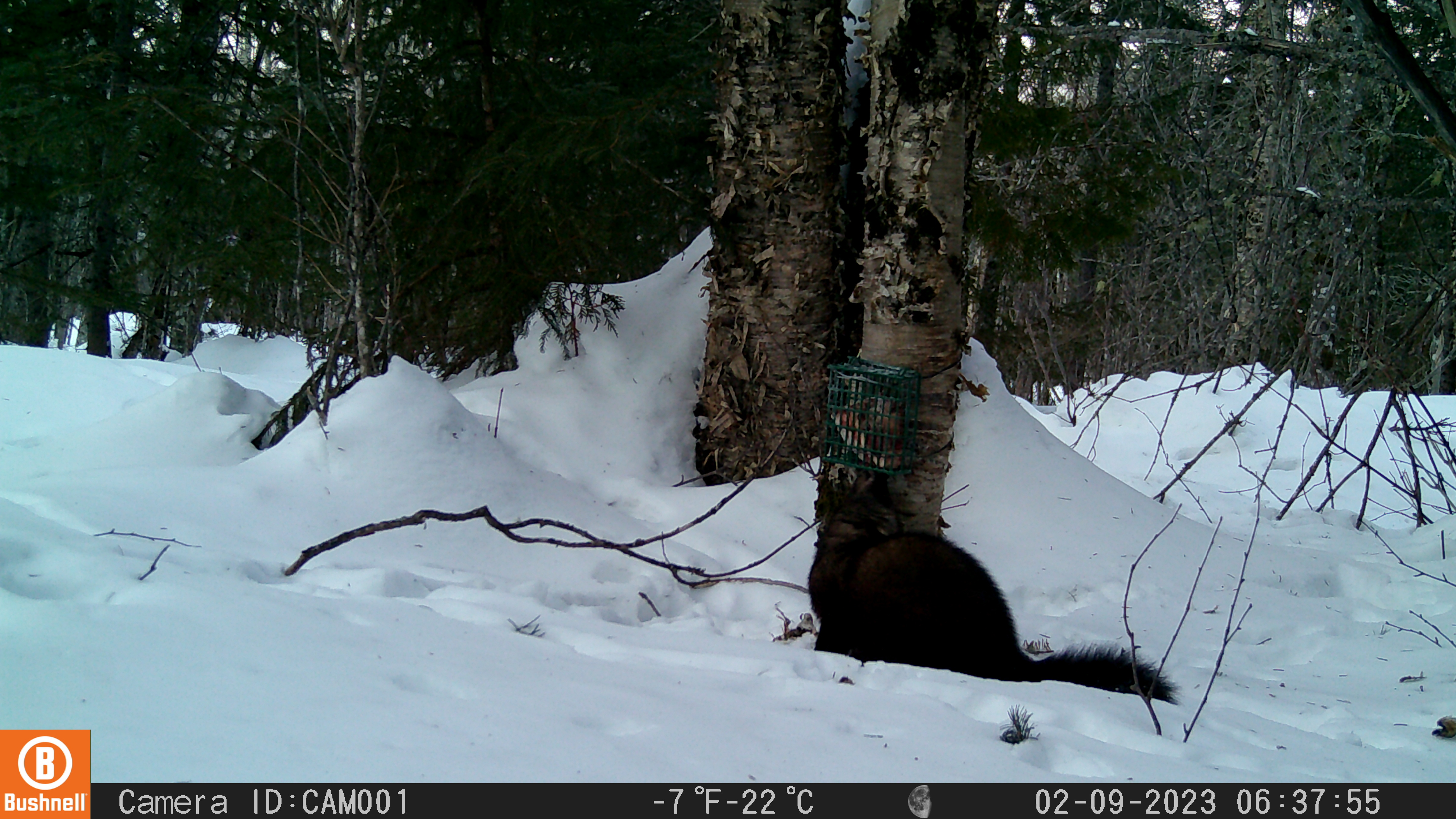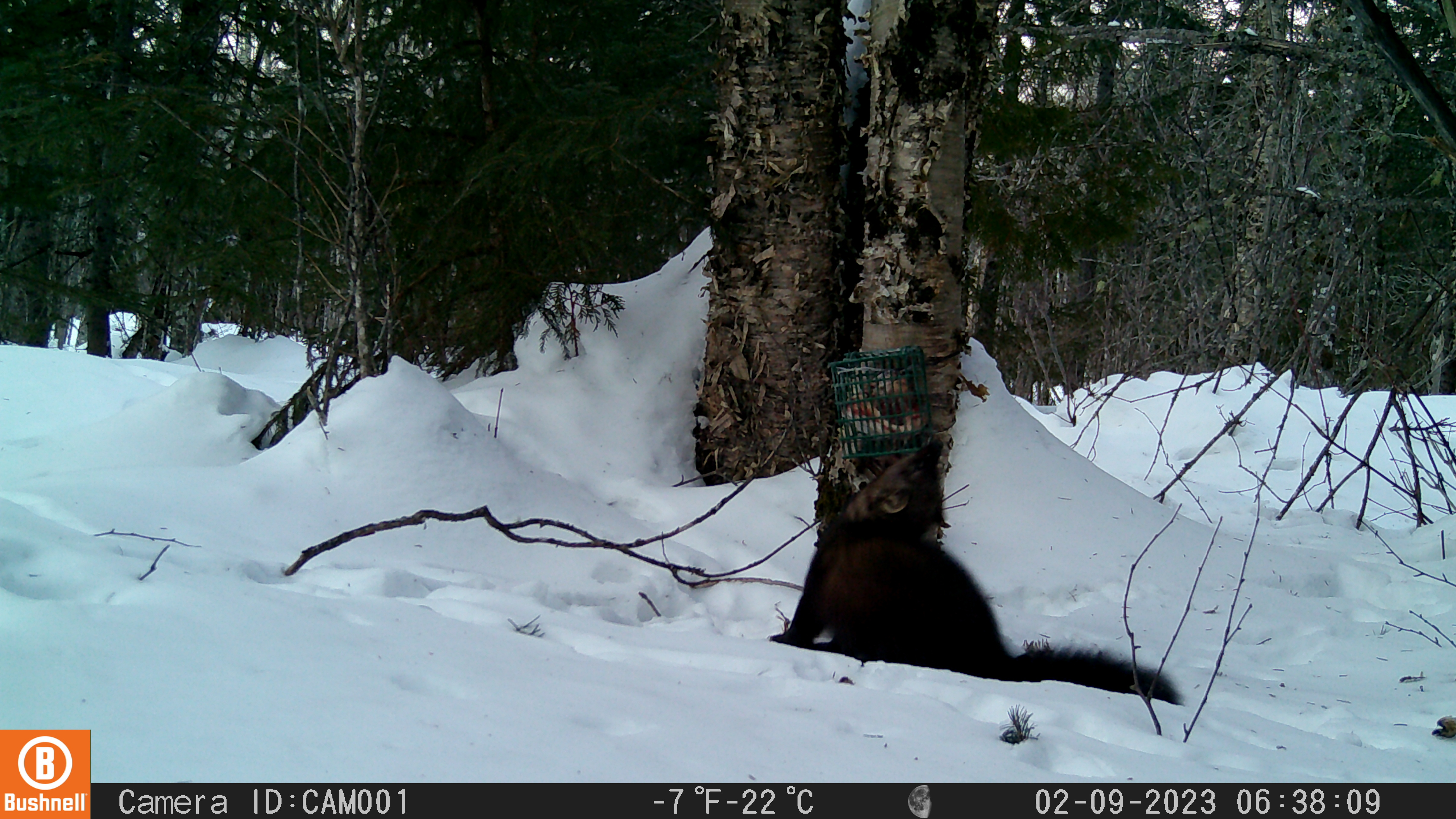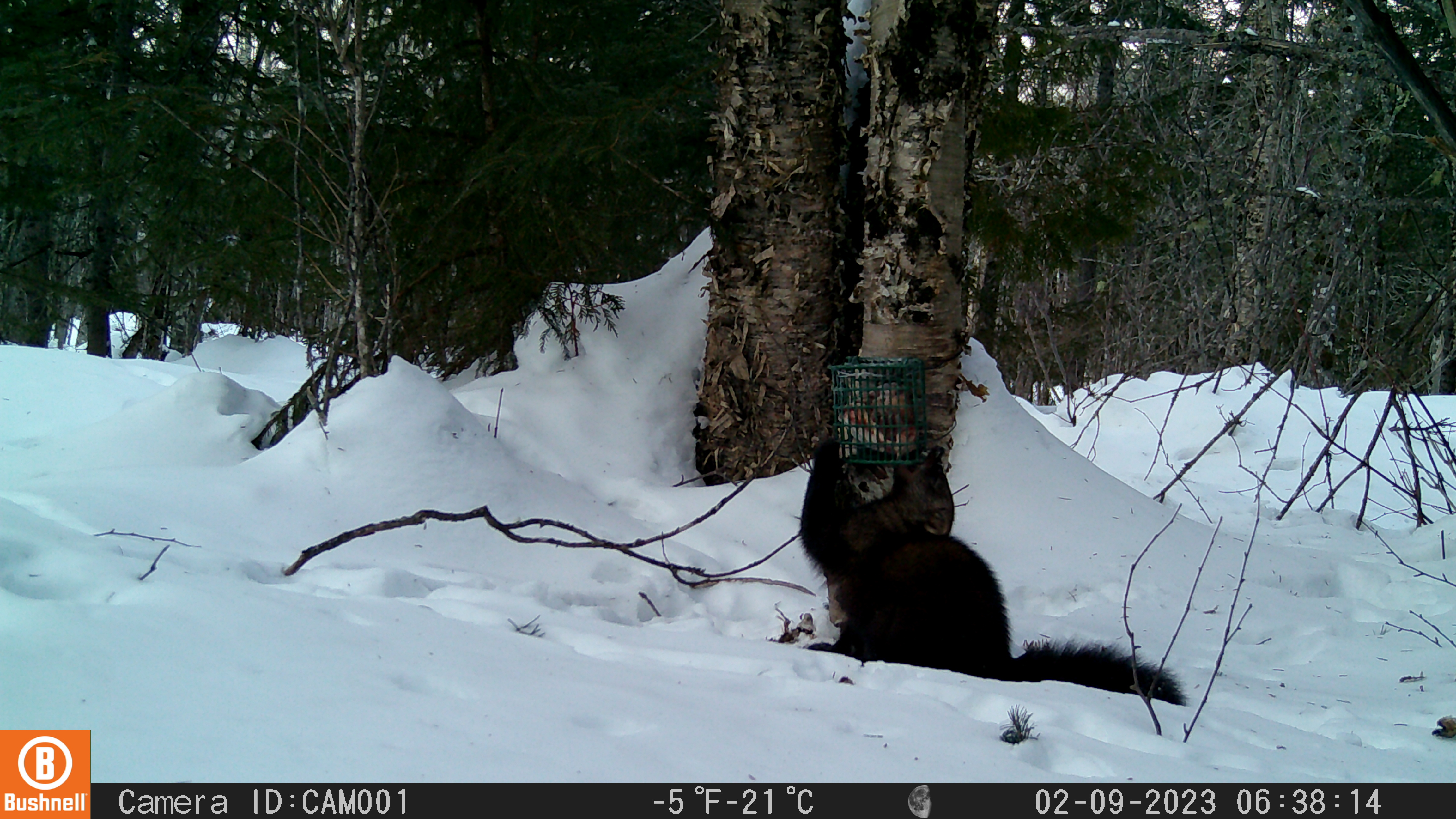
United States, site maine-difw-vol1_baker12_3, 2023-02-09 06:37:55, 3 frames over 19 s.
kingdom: Animalia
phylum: Chordata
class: Mammalia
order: Carnivora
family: Mustelidae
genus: Pekania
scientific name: Pekania pennanti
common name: fisher